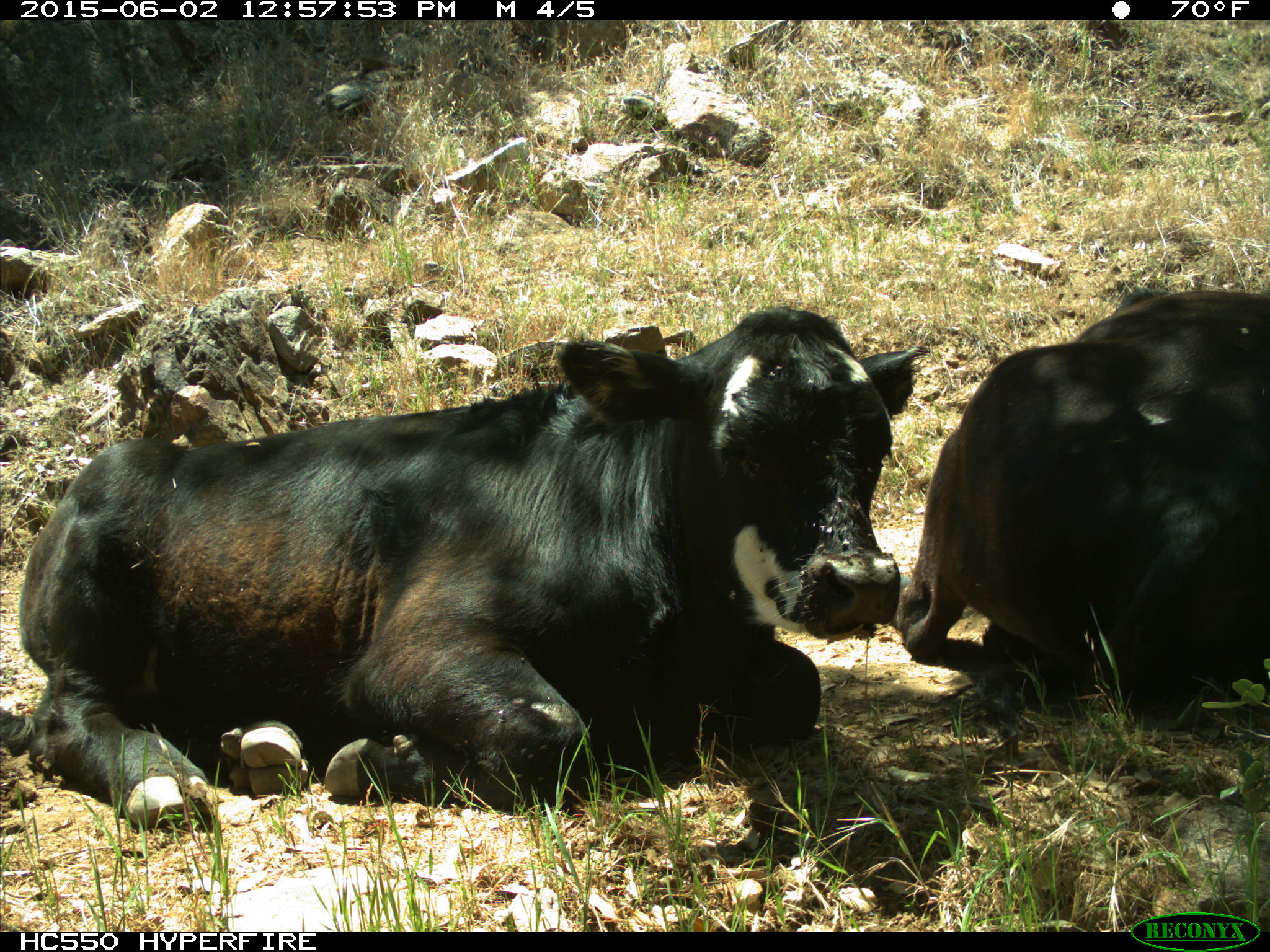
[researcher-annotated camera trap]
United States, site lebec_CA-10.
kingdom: Animalia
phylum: Chordata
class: Mammalia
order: Artiodactyla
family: Bovidae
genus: Bos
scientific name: Bos taurus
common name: domestic cow